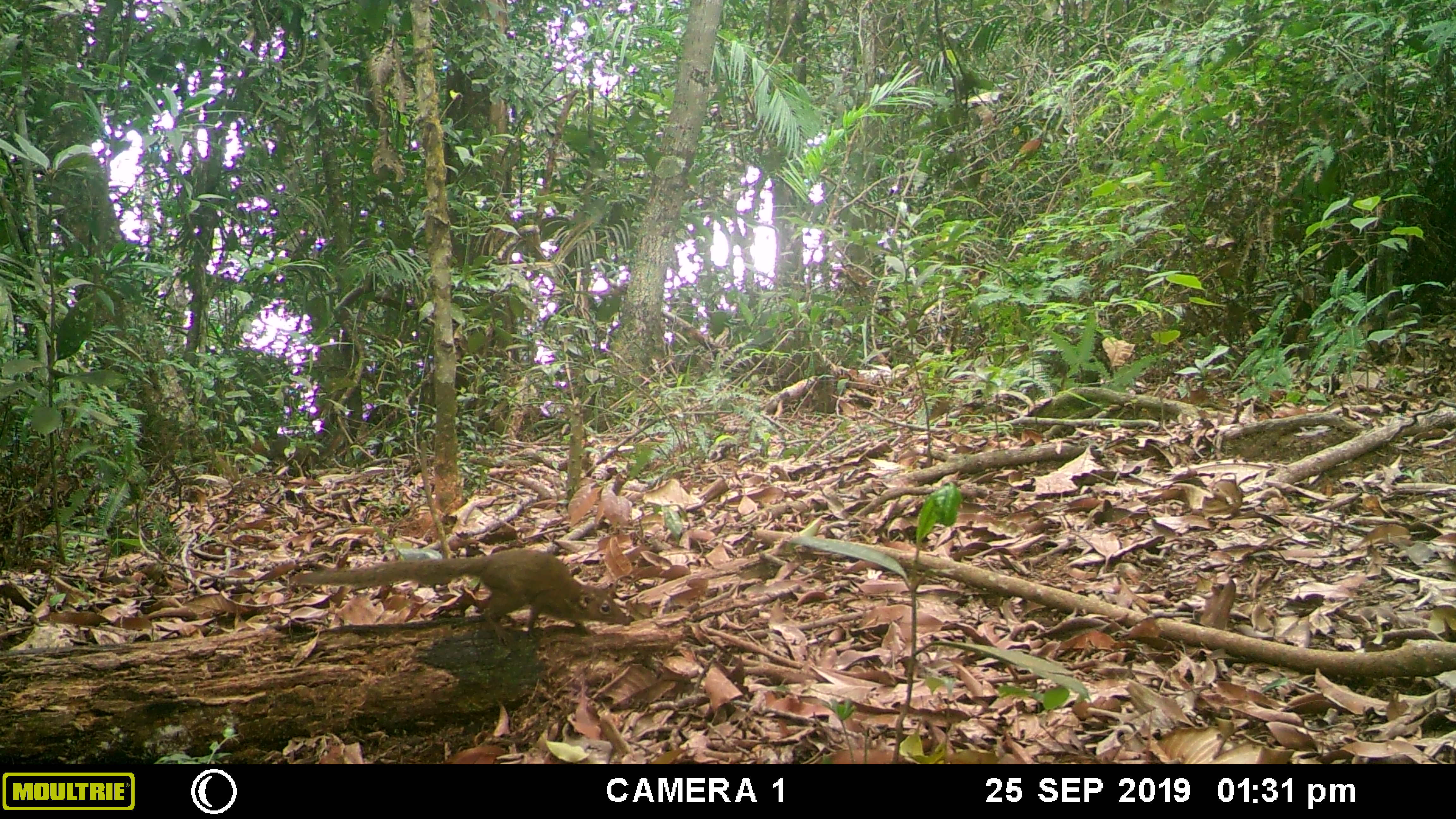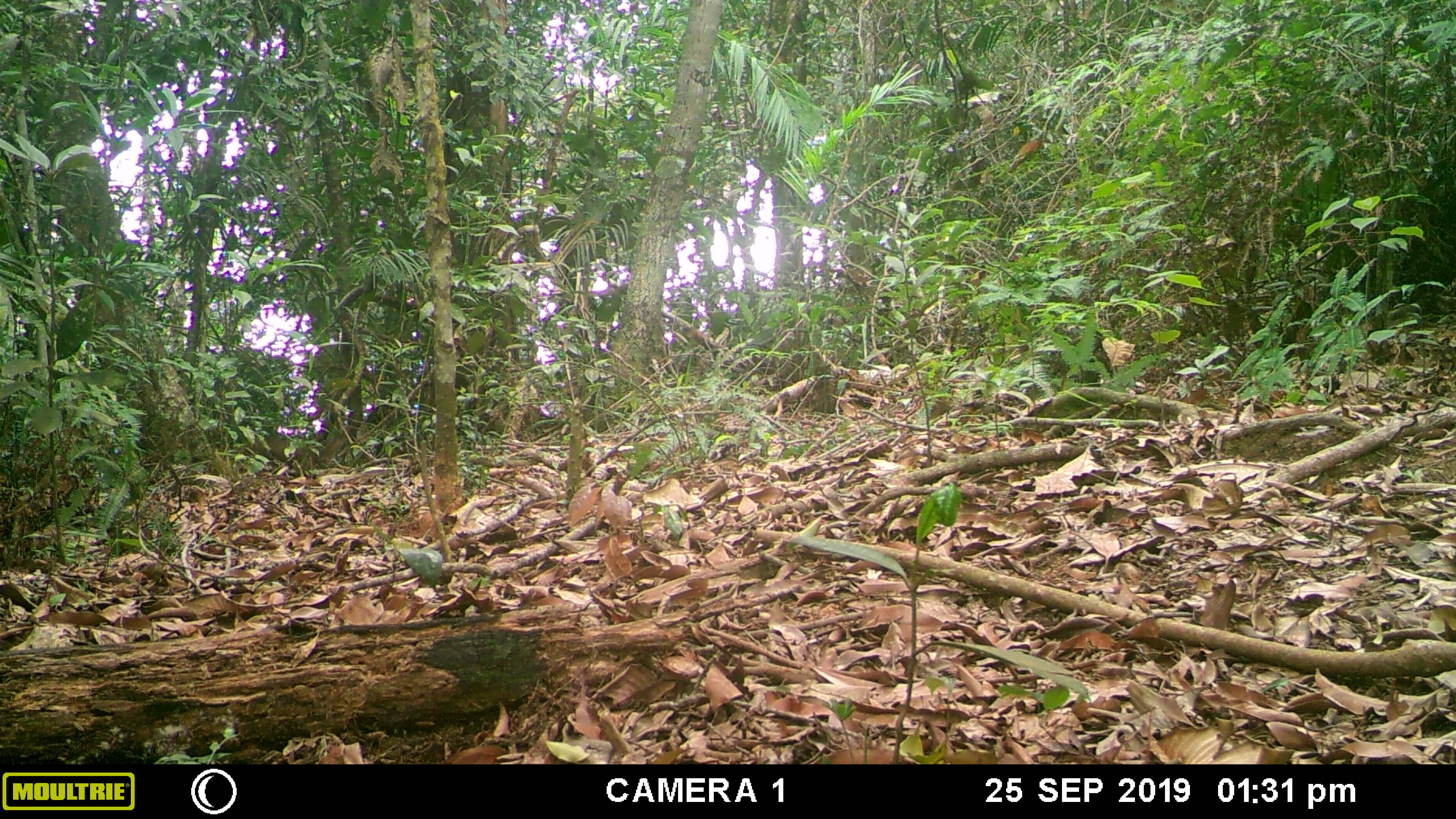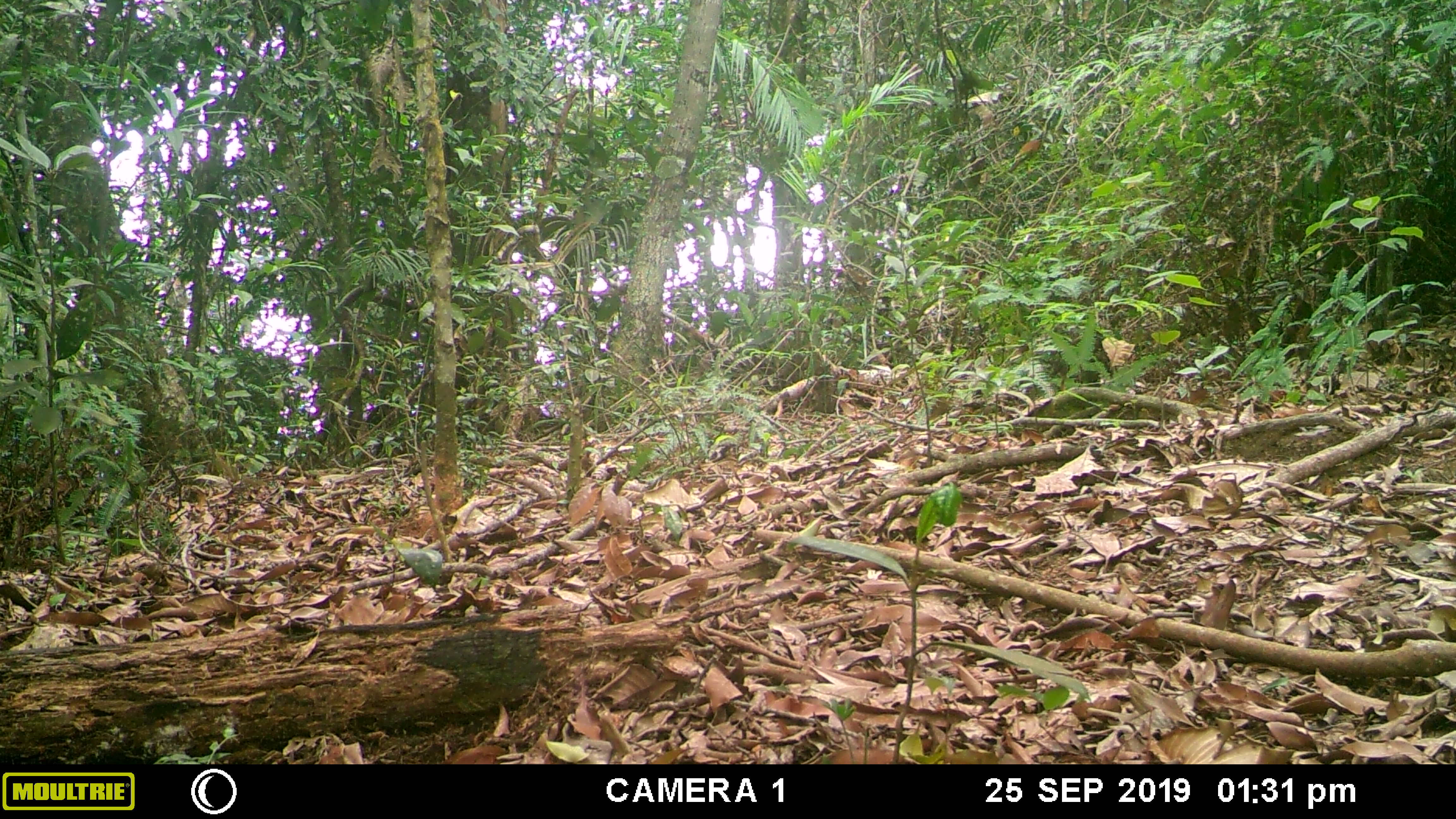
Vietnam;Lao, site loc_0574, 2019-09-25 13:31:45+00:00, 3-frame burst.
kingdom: Animalia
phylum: Chordata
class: Mammalia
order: Scandentia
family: Tupaiidae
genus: Tupaia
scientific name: Tupaia belangeri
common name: northern treeshrew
Northern treeshrew (Tupaia belangeri). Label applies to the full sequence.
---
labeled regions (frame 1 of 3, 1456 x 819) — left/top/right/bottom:
northern treeshrew: 290/546/632/646